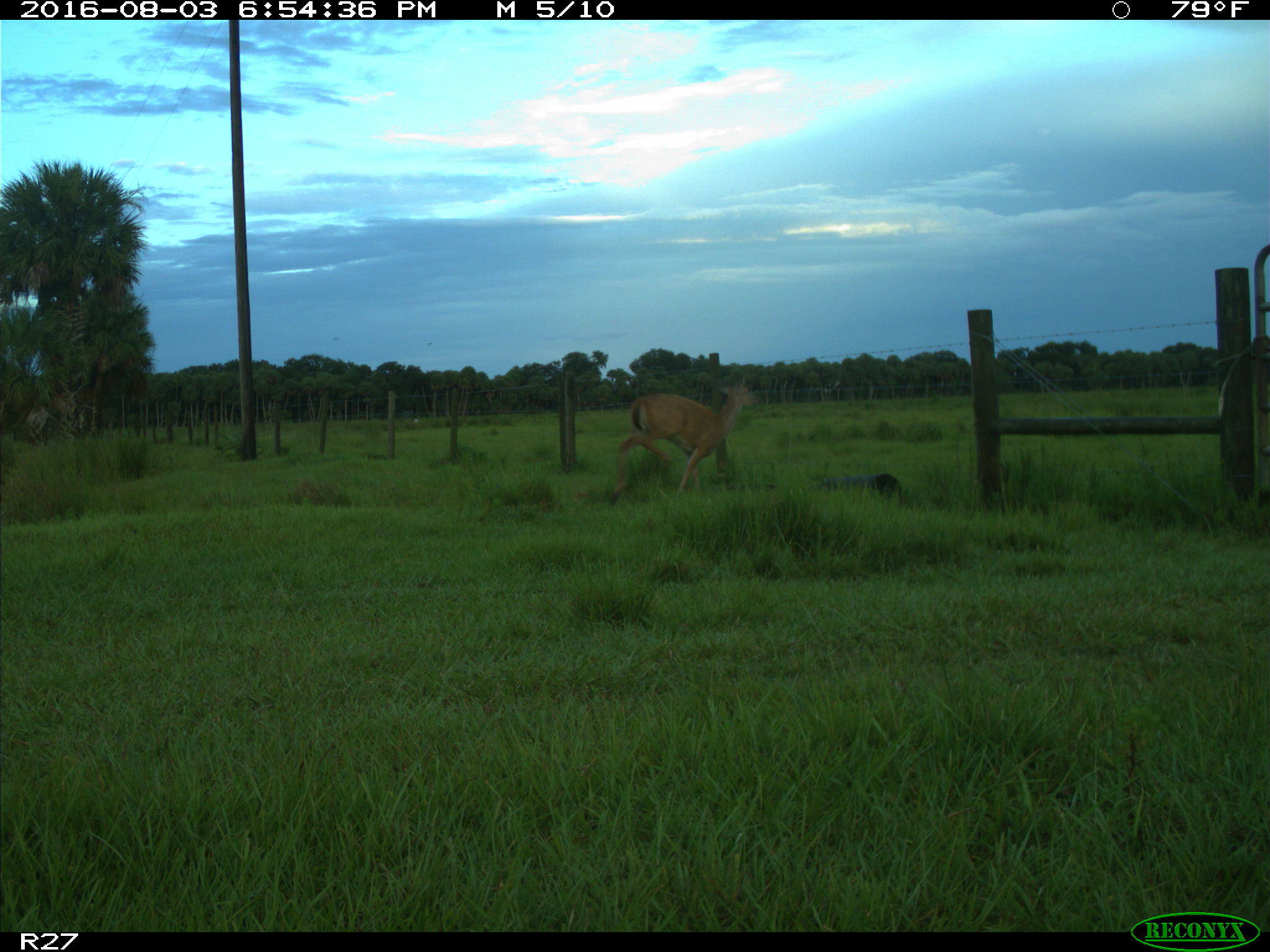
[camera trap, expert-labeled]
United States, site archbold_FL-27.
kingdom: Animalia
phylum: Chordata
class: Mammalia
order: Artiodactyla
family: Cervidae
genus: Odocoileus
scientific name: Odocoileus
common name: deer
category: unidentified deer